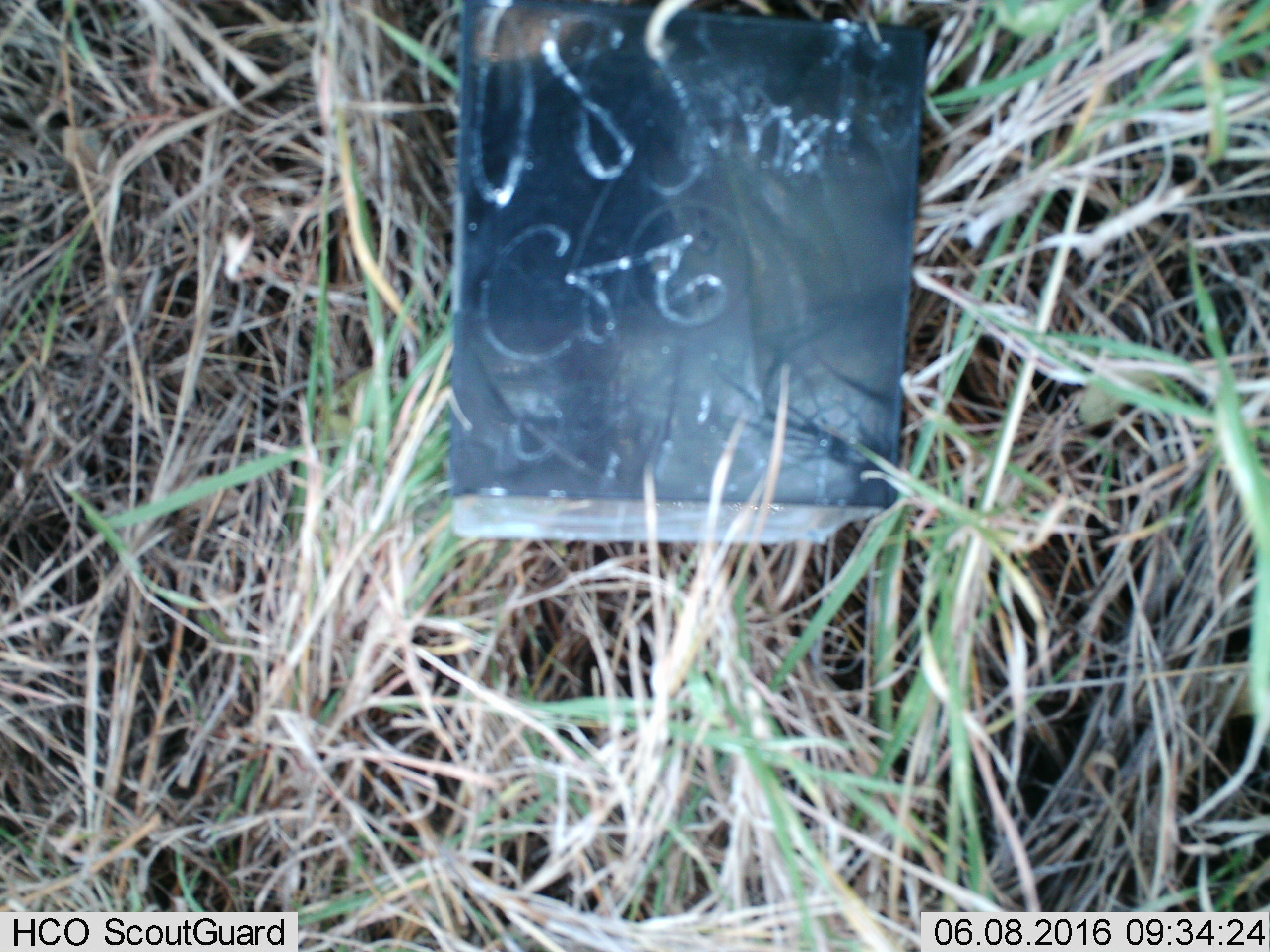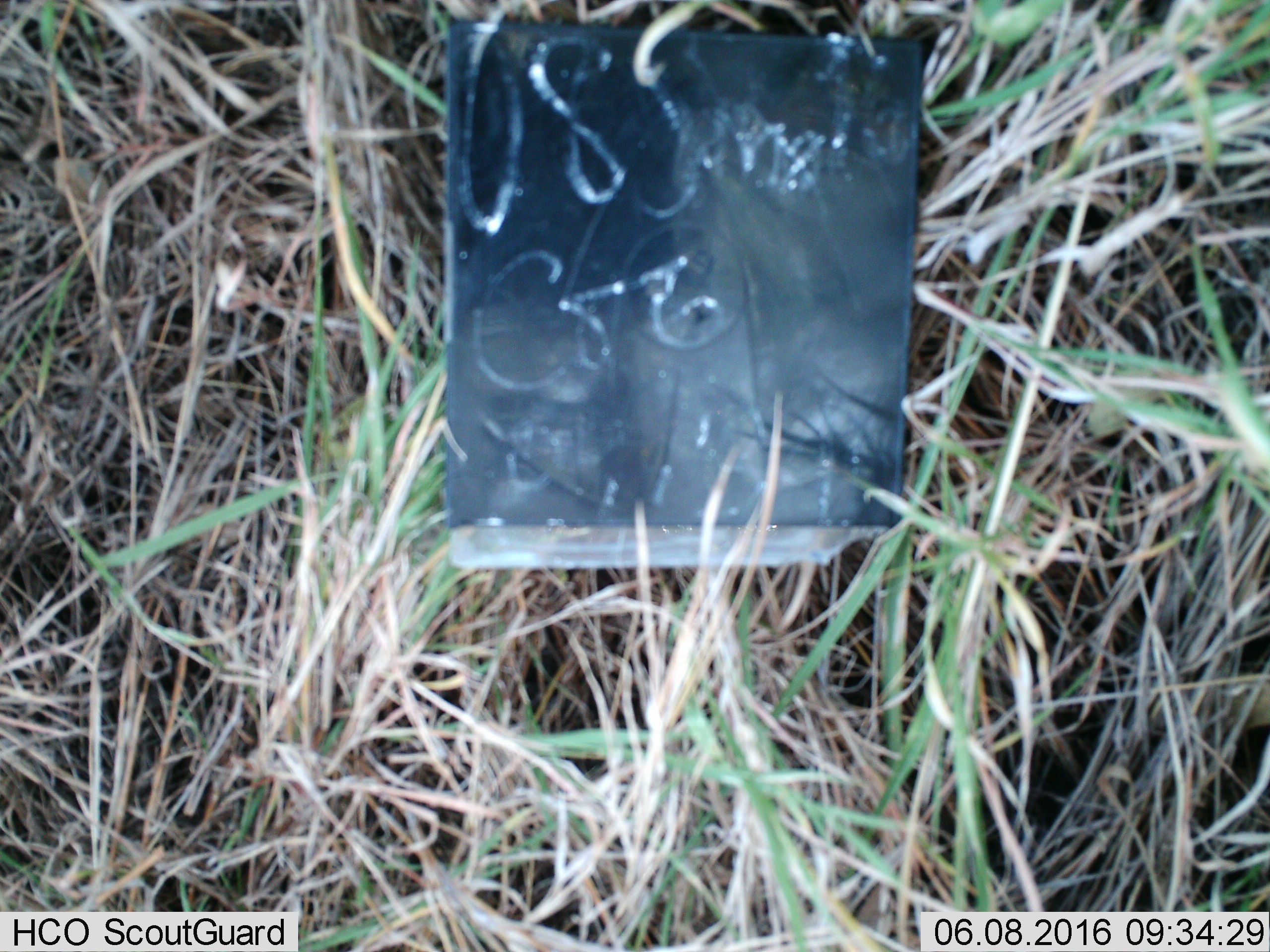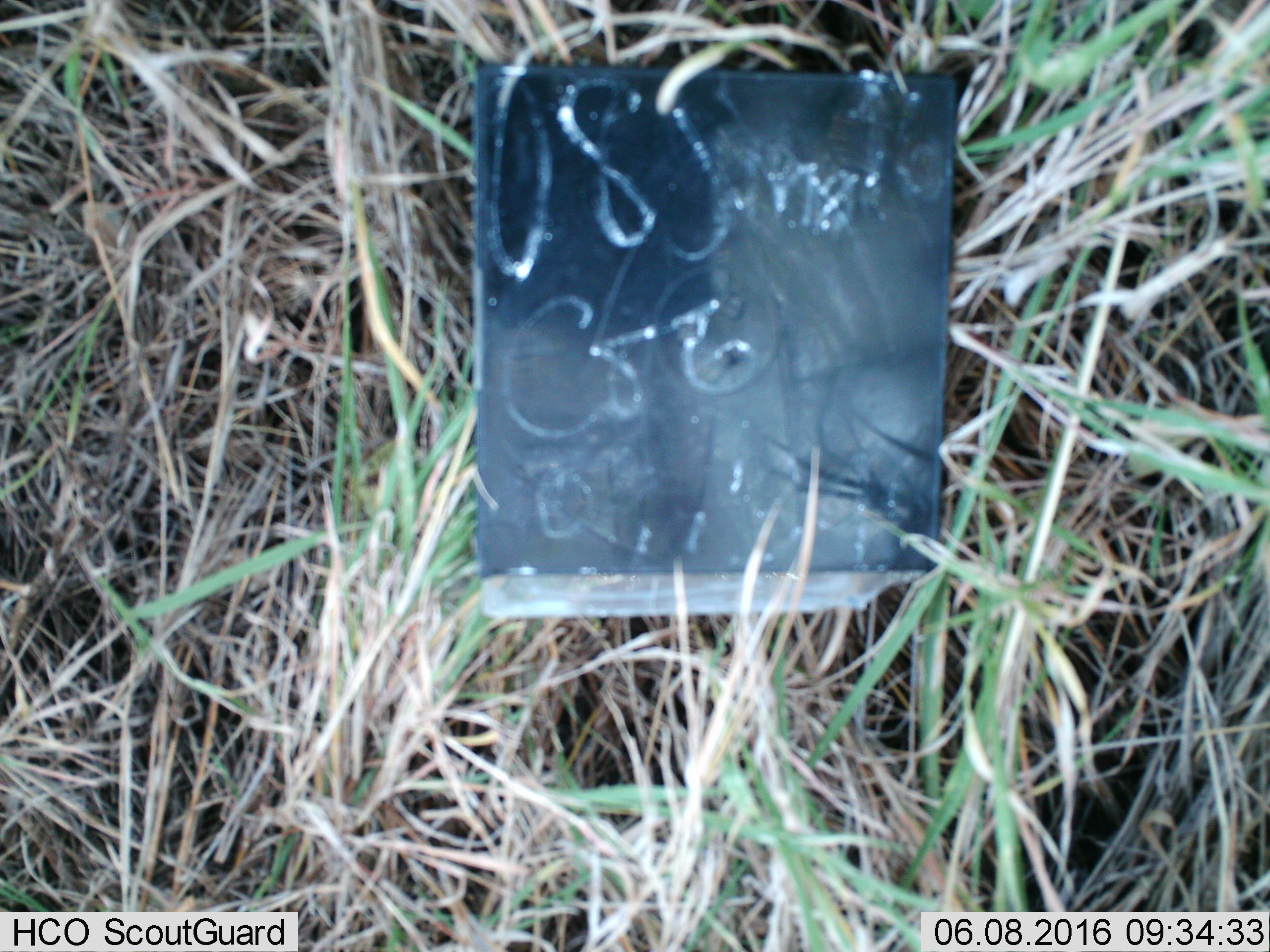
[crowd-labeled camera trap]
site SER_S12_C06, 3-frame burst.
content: unidentified animal